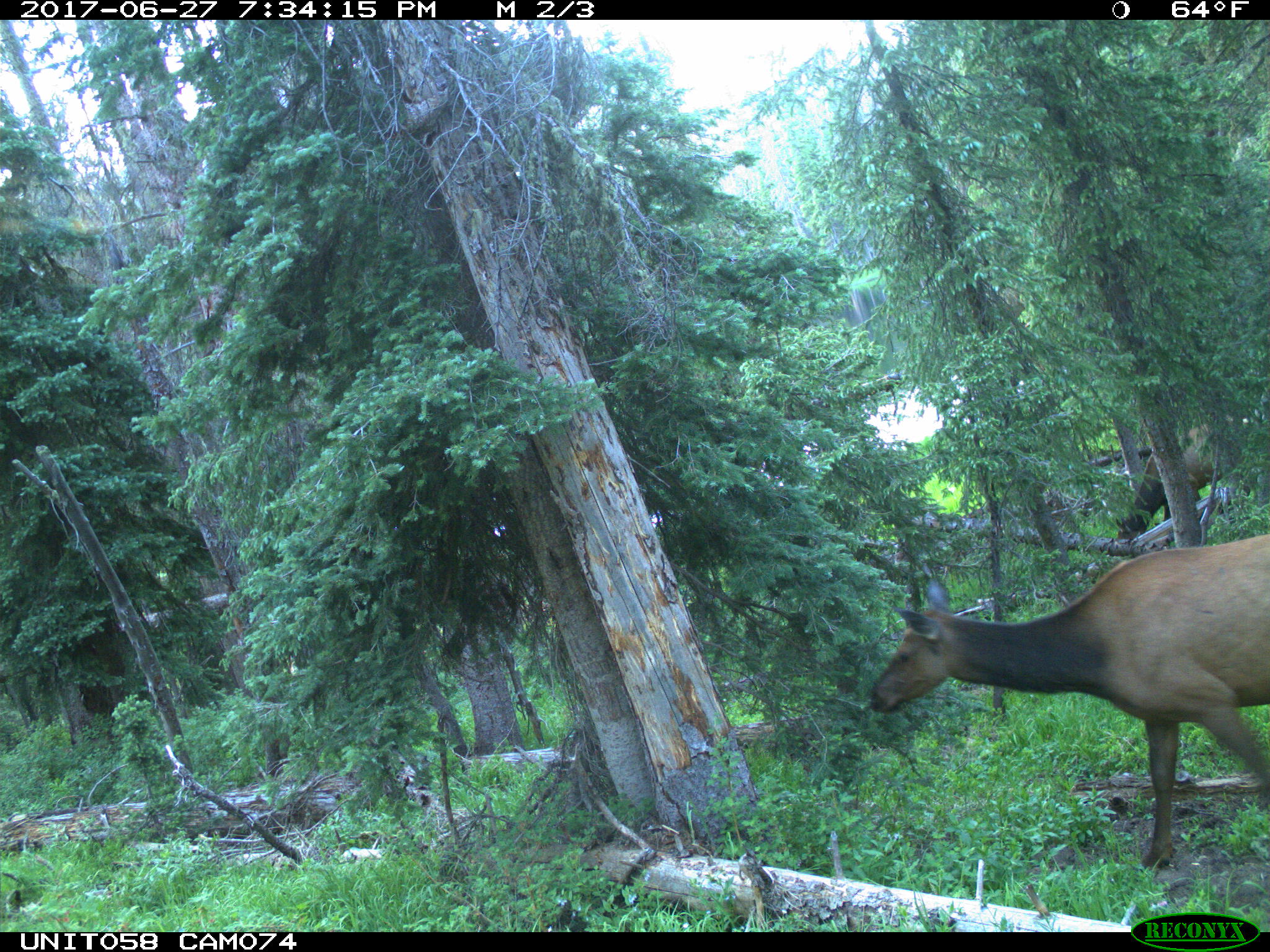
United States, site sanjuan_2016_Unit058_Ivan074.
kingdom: Animalia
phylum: Chordata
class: Mammalia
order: Artiodactyla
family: Cervidae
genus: Cervus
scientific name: Cervus elaphus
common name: red deer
Cervus elaphus (red deer).